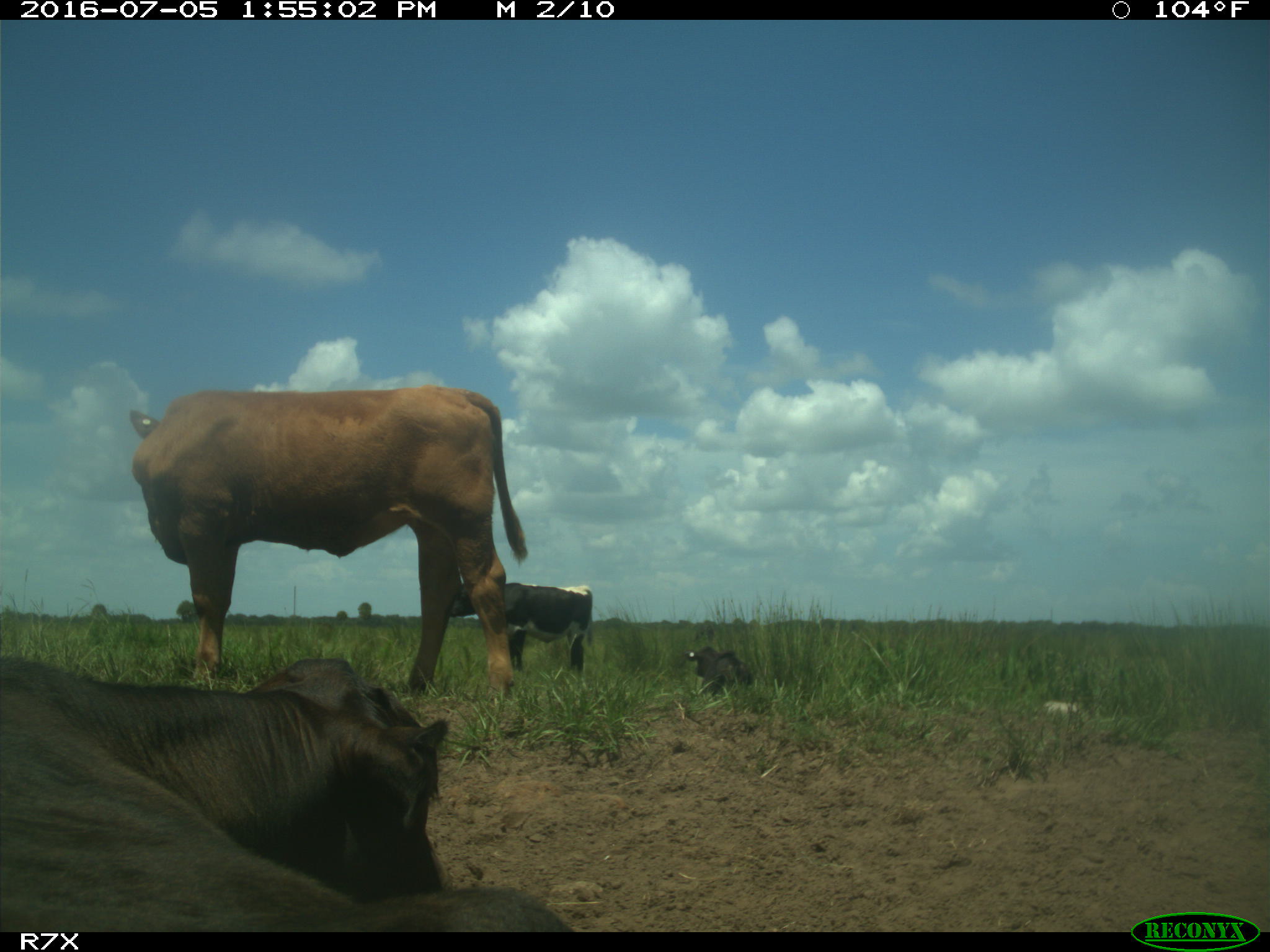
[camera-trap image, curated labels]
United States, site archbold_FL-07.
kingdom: Animalia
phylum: Chordata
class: Mammalia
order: Artiodactyla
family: Bovidae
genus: Bos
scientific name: Bos taurus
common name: domestic cow